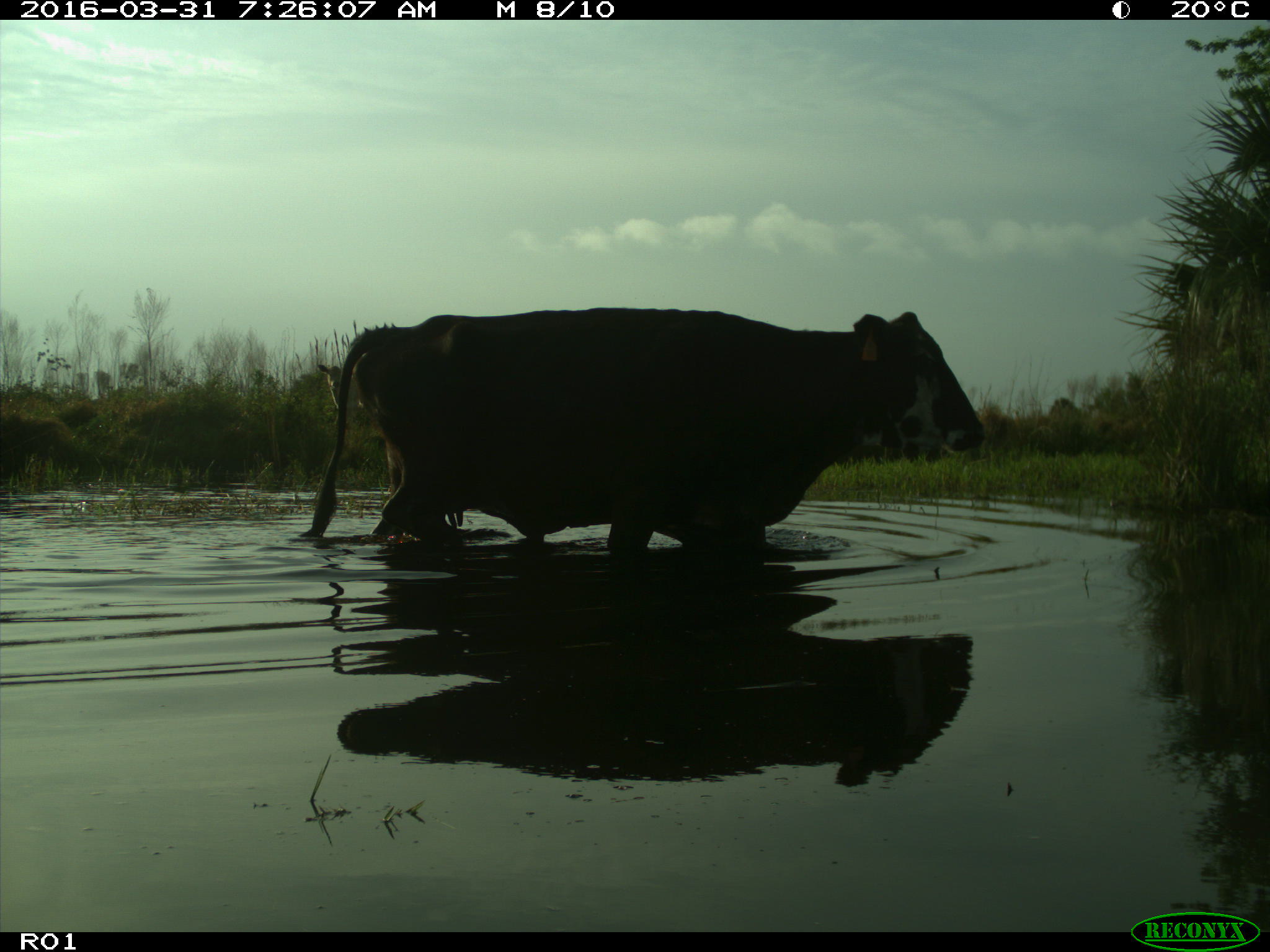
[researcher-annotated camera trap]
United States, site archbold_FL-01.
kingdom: Animalia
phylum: Chordata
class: Mammalia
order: Artiodactyla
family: Bovidae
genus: Bos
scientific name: Bos taurus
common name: domestic cow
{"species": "Bos taurus (domestic cow)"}